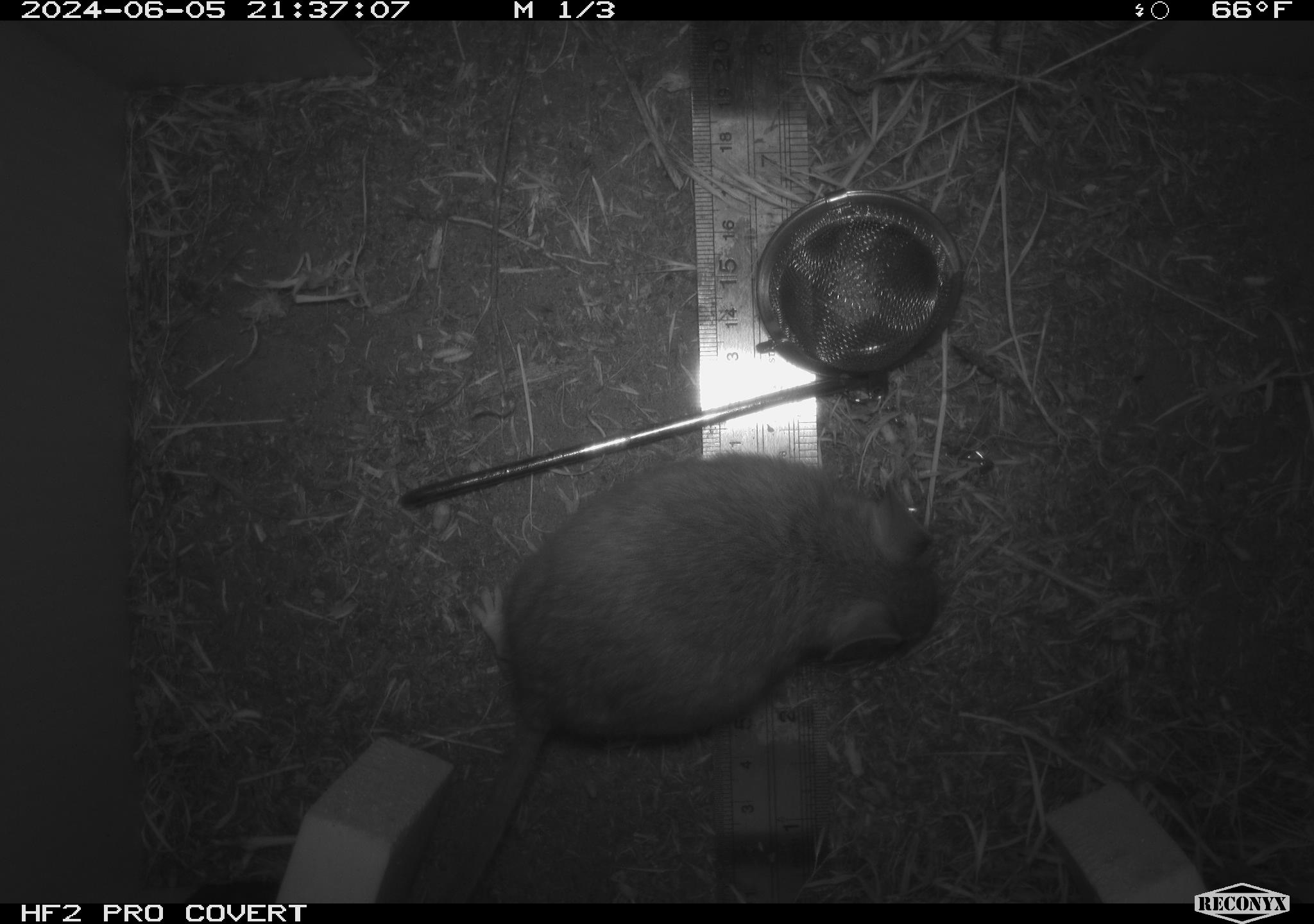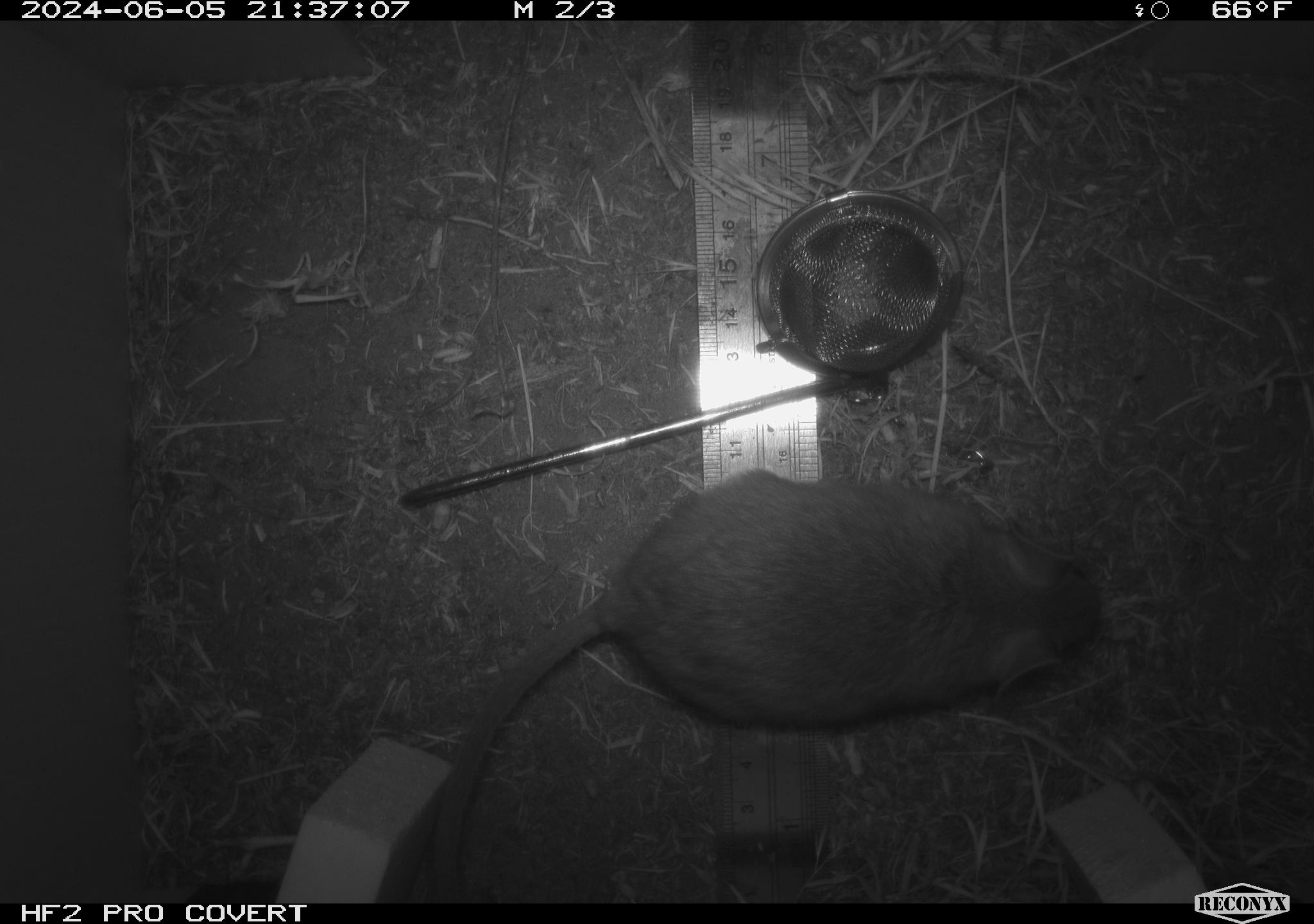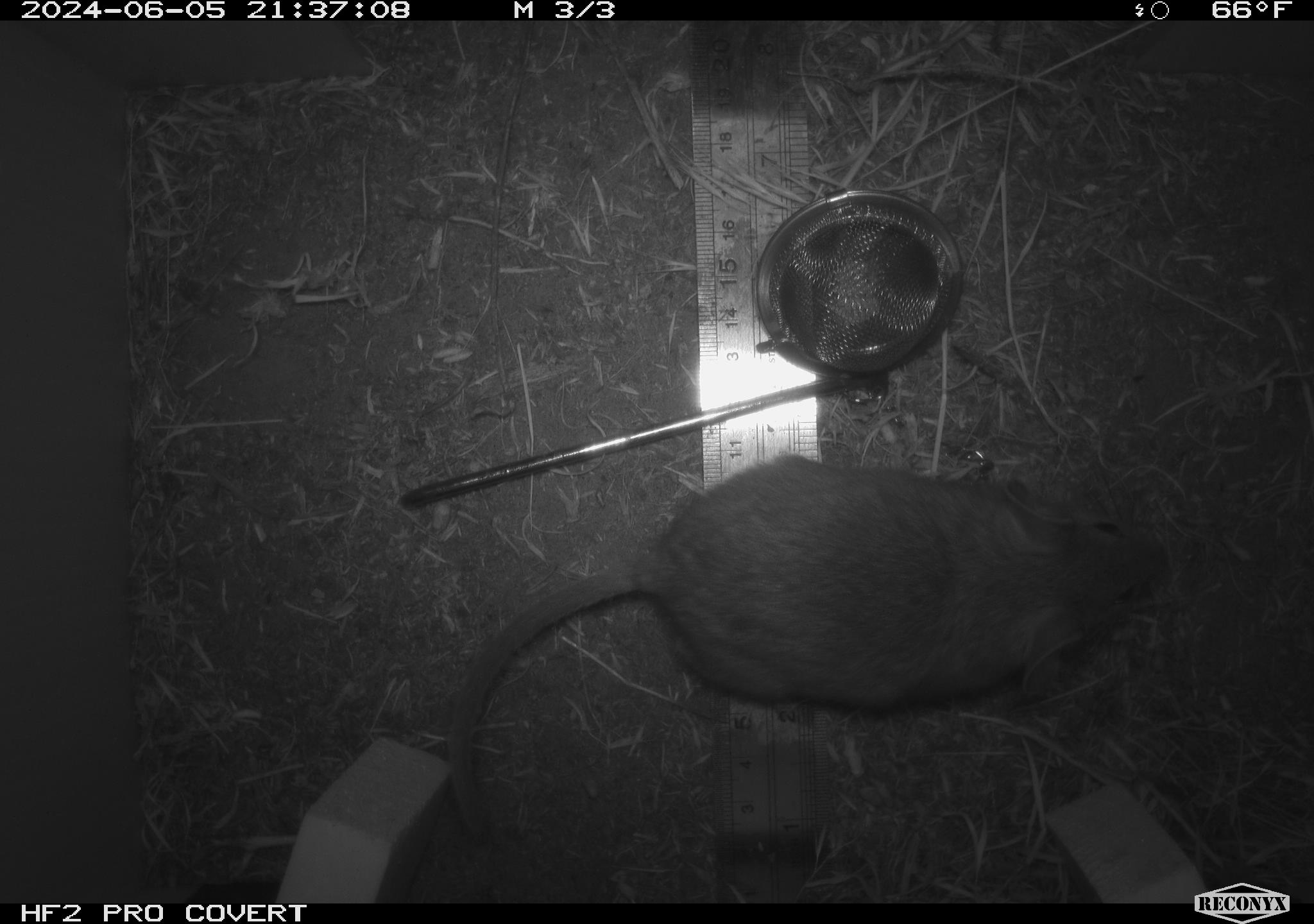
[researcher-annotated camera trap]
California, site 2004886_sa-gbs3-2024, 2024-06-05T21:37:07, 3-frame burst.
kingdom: Animalia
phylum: Chordata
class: Mammalia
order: Rodentia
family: Cricetidae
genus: Neotoma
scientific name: Neotoma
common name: pack rat or woodrat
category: neotoma species